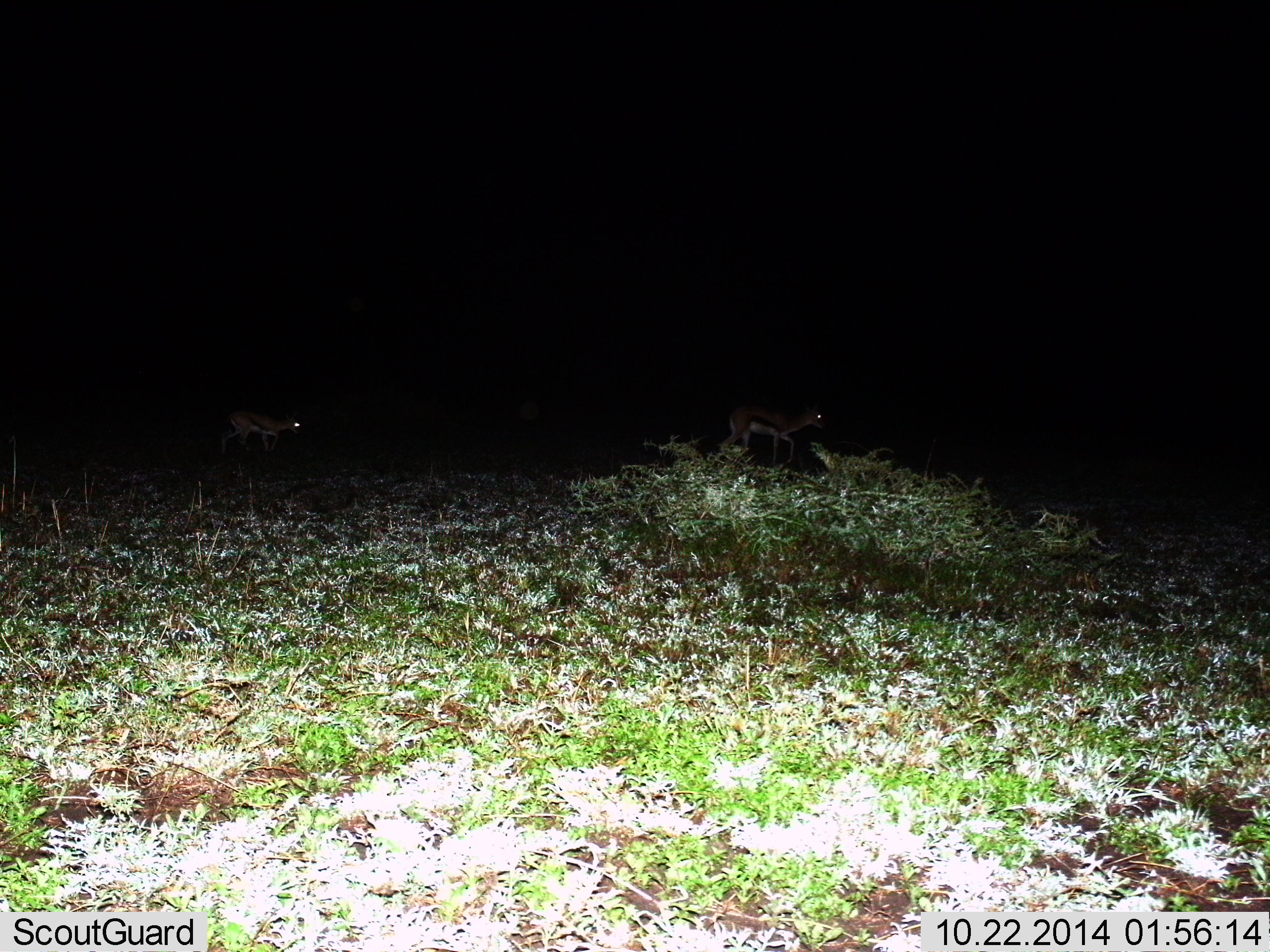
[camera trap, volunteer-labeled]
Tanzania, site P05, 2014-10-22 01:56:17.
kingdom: Animalia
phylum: Chordata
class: Mammalia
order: Artiodactyla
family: Bovidae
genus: Eudorcas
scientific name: Eudorcas thomsonii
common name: thomson's gazelle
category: gazellethomsons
Gazellethomsons (thomson's gazelle) (Eudorcas thomsonii), count 2. Behavior (volunteer vote fractions): standing 20%, resting 0%, moving 80%, interacting 0%. Young present (vote fraction): 0%. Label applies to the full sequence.